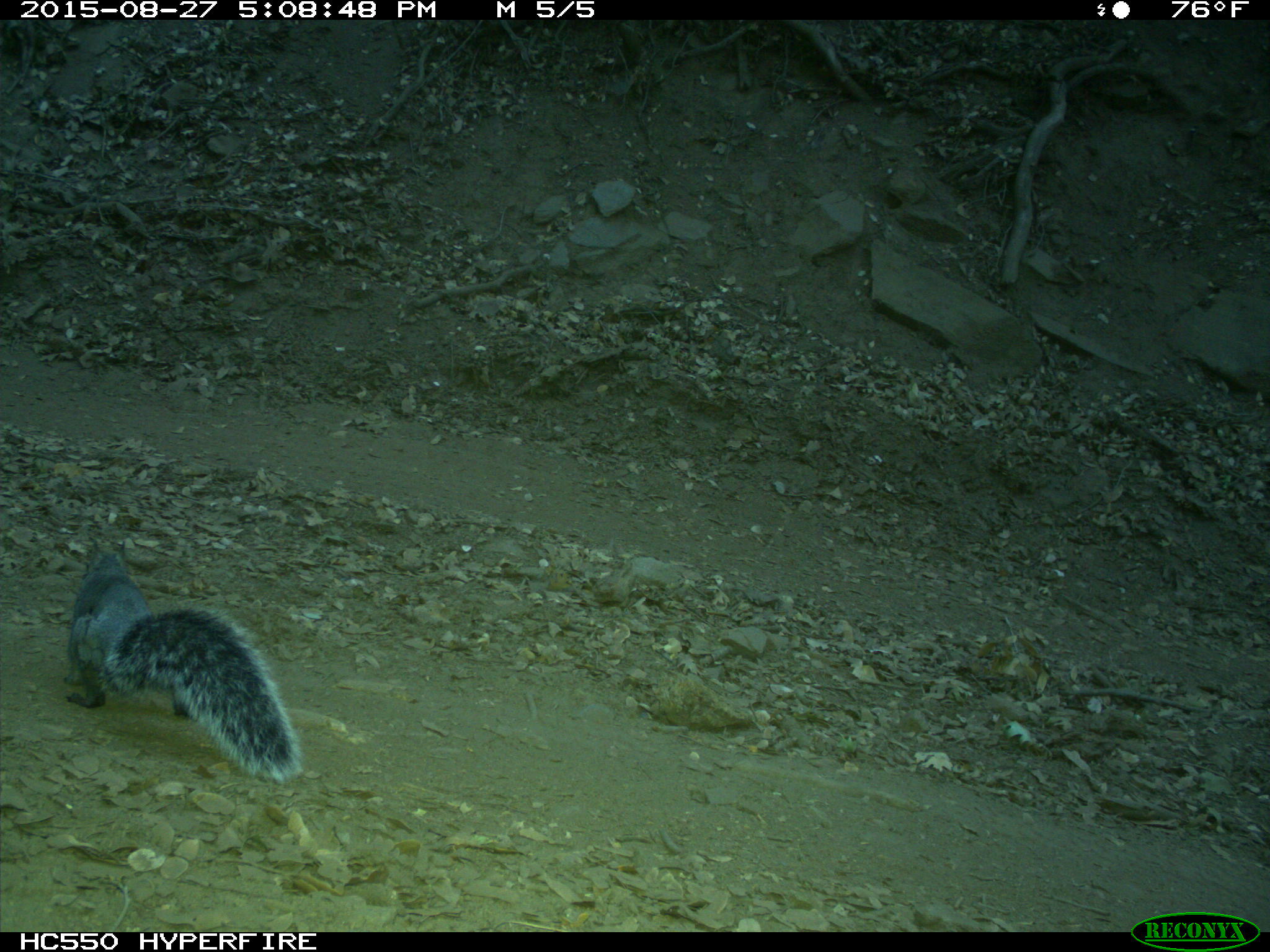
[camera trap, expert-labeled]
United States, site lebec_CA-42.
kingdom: Animalia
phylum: Chordata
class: Mammalia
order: Rodentia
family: Sciuridae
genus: Sciurus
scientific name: Sciurus carolinensis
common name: eastern gray squirrel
Sciurus carolinensis (eastern gray squirrel).